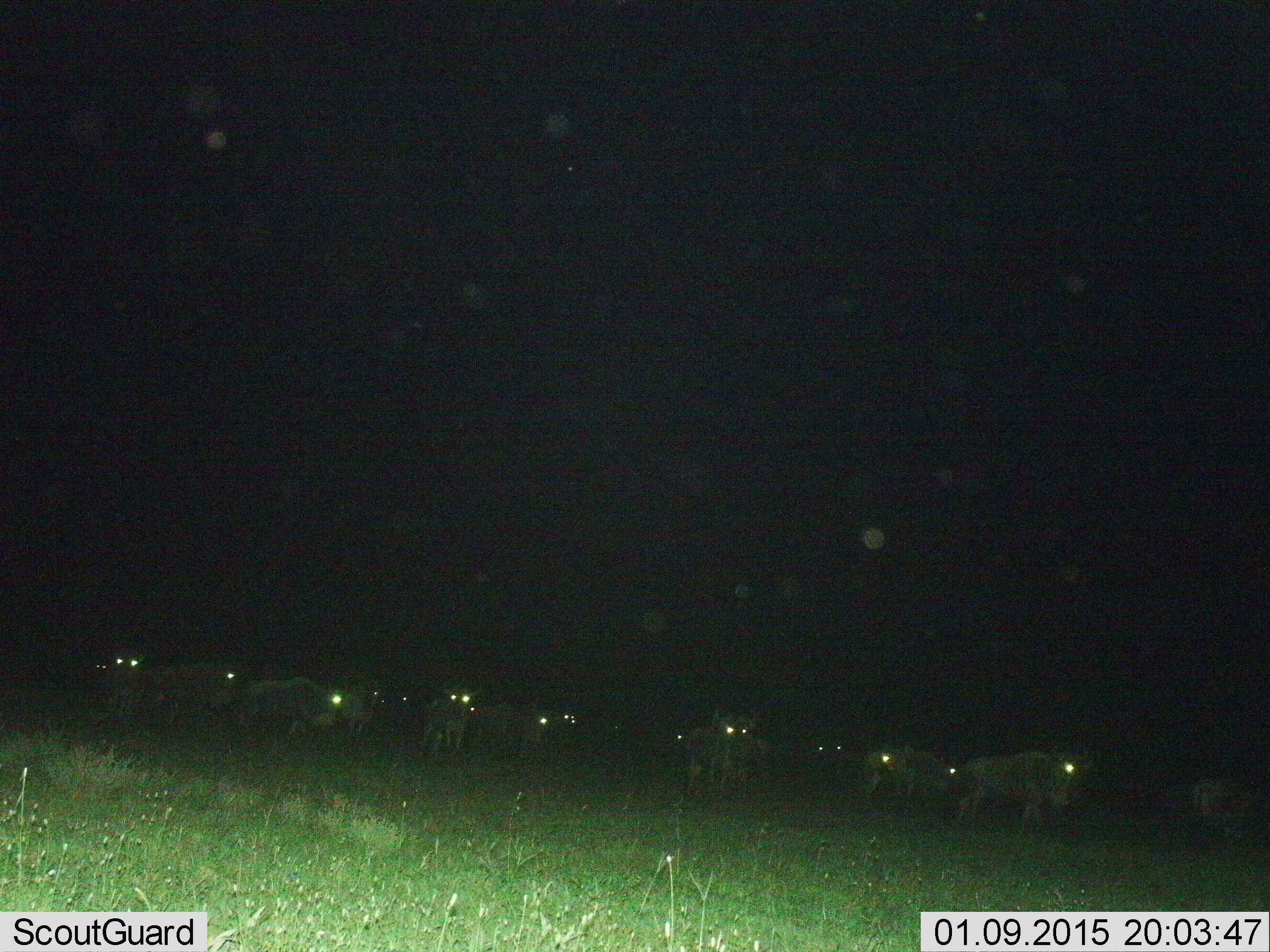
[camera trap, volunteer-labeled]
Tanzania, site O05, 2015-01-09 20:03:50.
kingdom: Animalia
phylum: Chordata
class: Mammalia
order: Artiodactyla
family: Bovidae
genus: Connochaetes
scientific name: Connochaetes taurinus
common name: blue wildebeest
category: wildebeest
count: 11-50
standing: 70%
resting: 0%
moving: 40%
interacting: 0%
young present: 0%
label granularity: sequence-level